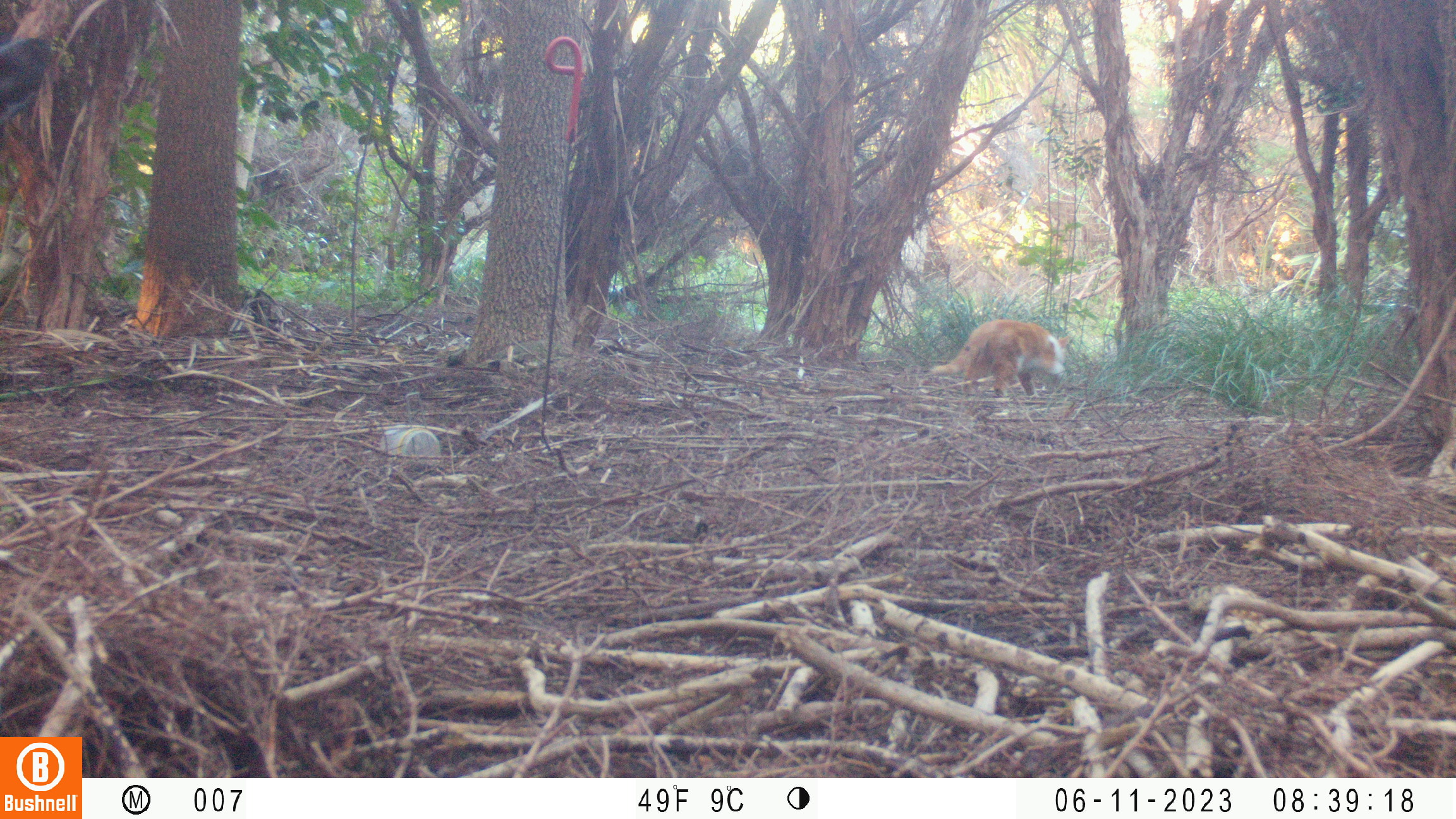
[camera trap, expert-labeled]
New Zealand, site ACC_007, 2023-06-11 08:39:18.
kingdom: Animalia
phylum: Chordata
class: Mammalia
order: Carnivora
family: Felidae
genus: Felis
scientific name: Felis catus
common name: domestic cat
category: cat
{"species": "cat (domestic cat) (Felis catus)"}